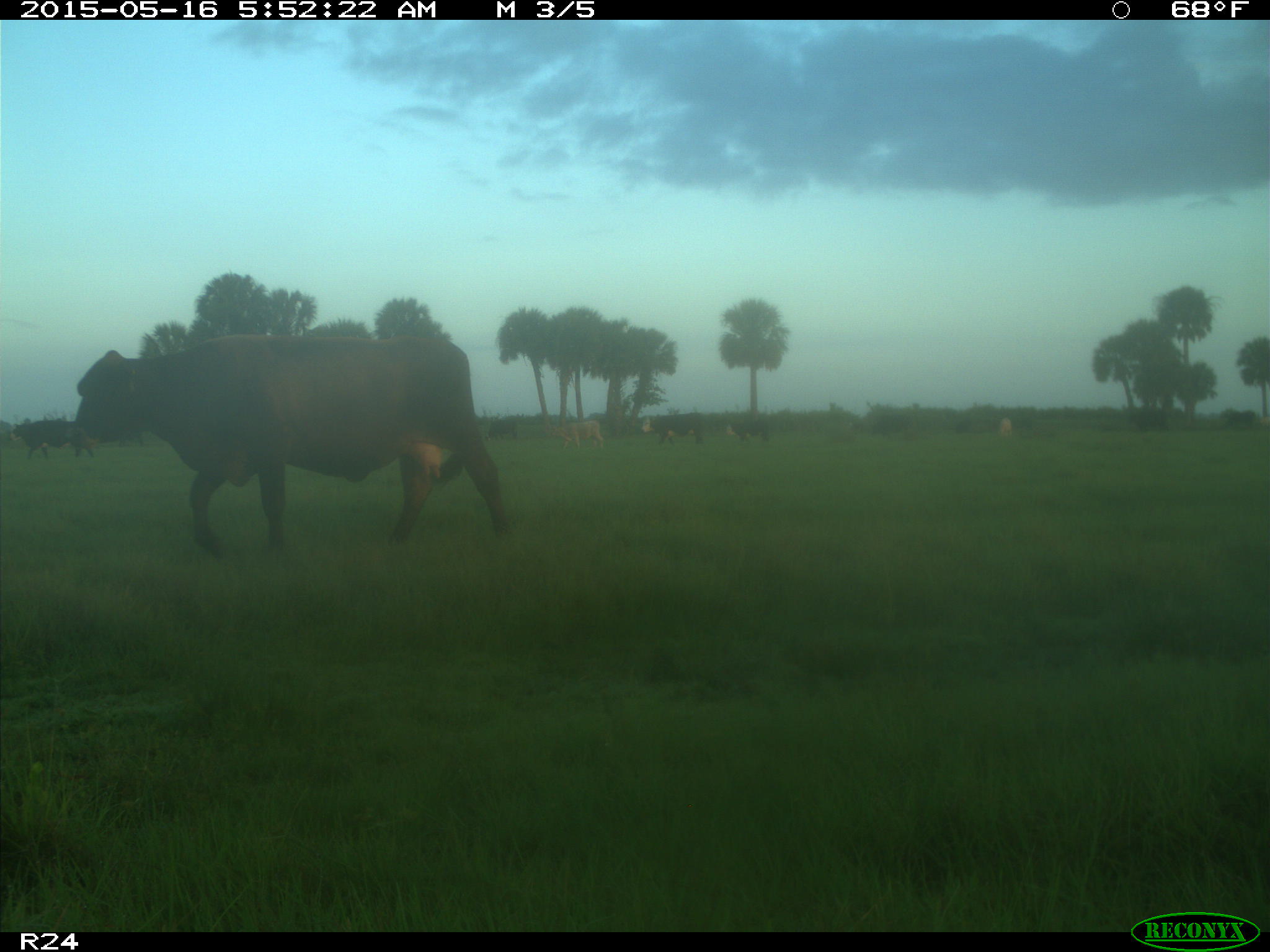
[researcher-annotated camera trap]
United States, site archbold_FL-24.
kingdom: Animalia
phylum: Chordata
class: Mammalia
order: Artiodactyla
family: Bovidae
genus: Bos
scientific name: Bos taurus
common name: domestic cow